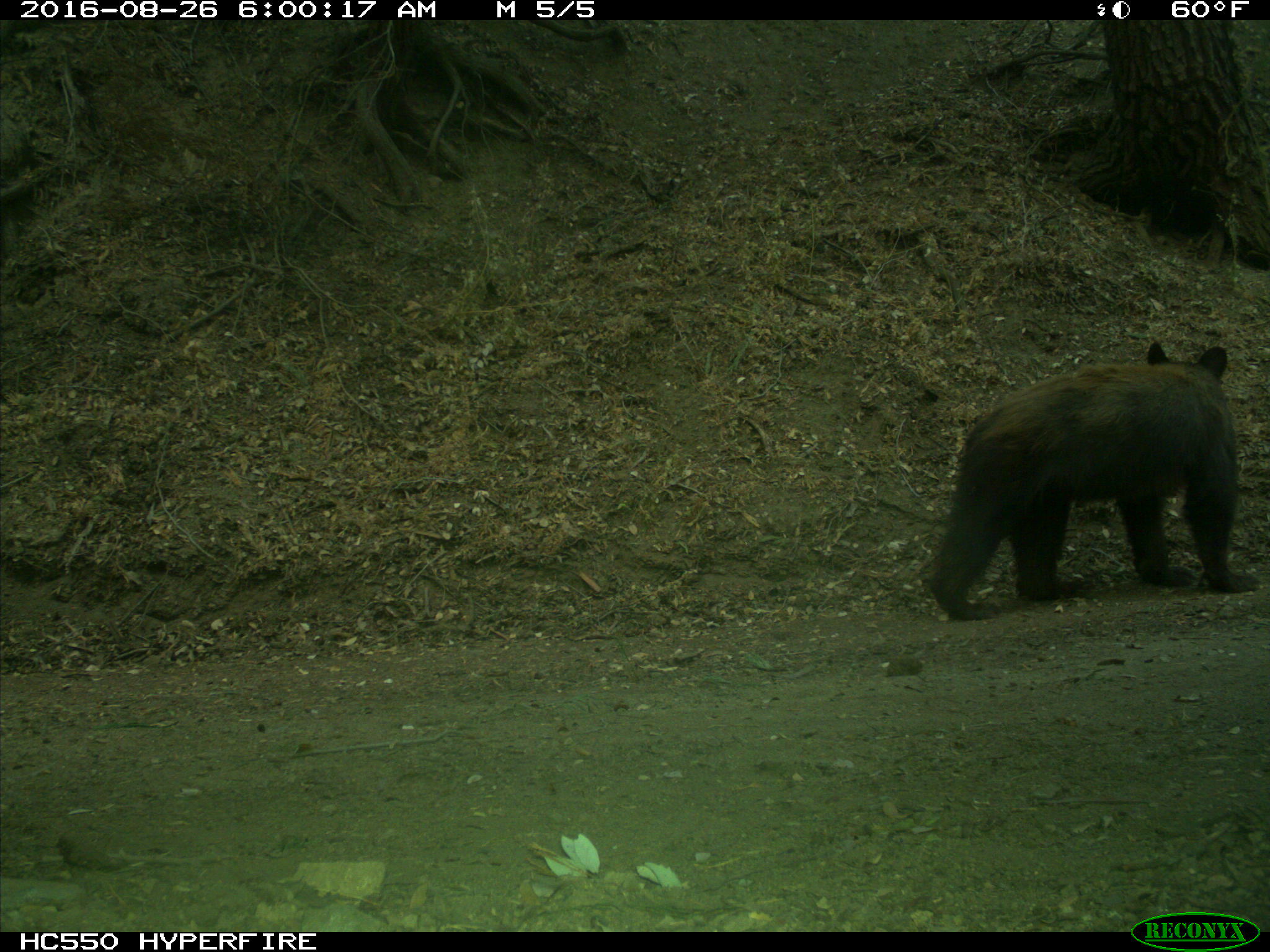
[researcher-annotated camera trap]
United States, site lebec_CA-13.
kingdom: Animalia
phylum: Chordata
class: Mammalia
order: Carnivora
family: Ursidae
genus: Ursus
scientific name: Ursus americanus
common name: american black bear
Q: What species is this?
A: Ursus americanus (american black bear).